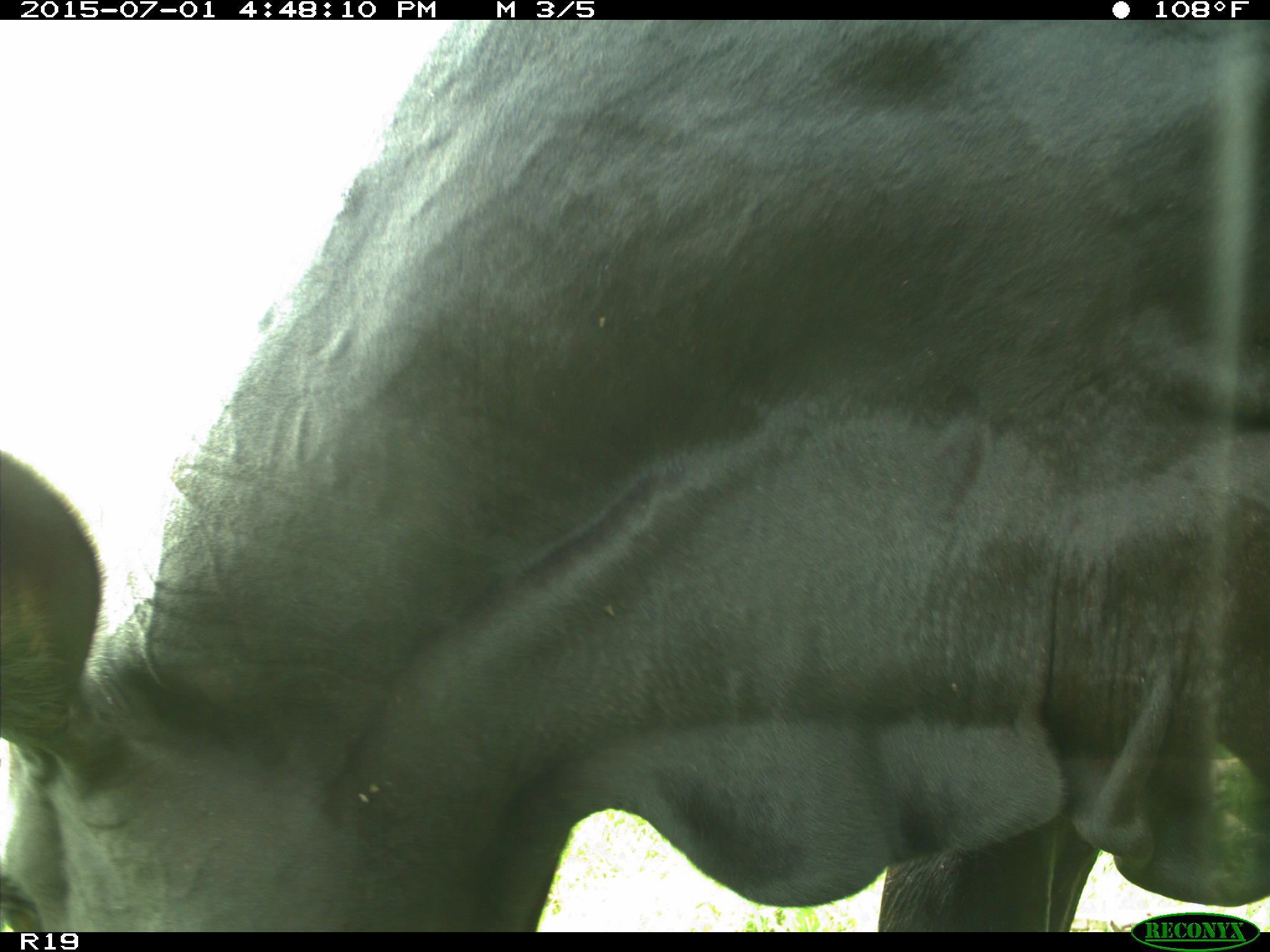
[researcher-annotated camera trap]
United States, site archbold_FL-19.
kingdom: Animalia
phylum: Chordata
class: Mammalia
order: Artiodactyla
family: Bovidae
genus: Bos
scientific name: Bos taurus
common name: domestic cow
Bos taurus (domestic cow).